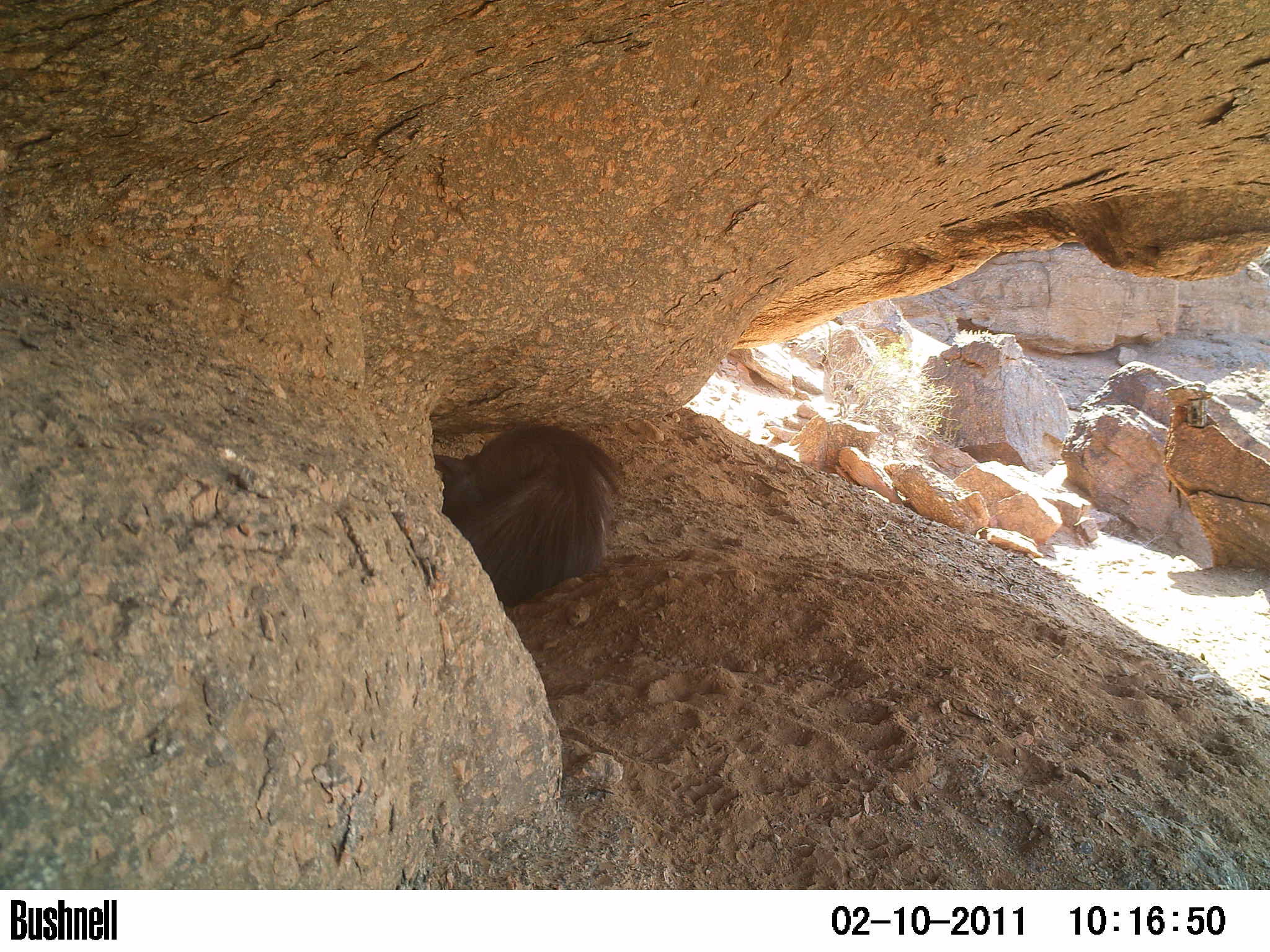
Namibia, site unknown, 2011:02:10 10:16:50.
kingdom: Animalia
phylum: Chordata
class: Mammalia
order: Carnivora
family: Hyaenidae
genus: Parahyaena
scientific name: Parahyaena brunnea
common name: brown hyena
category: hyaena brunnea